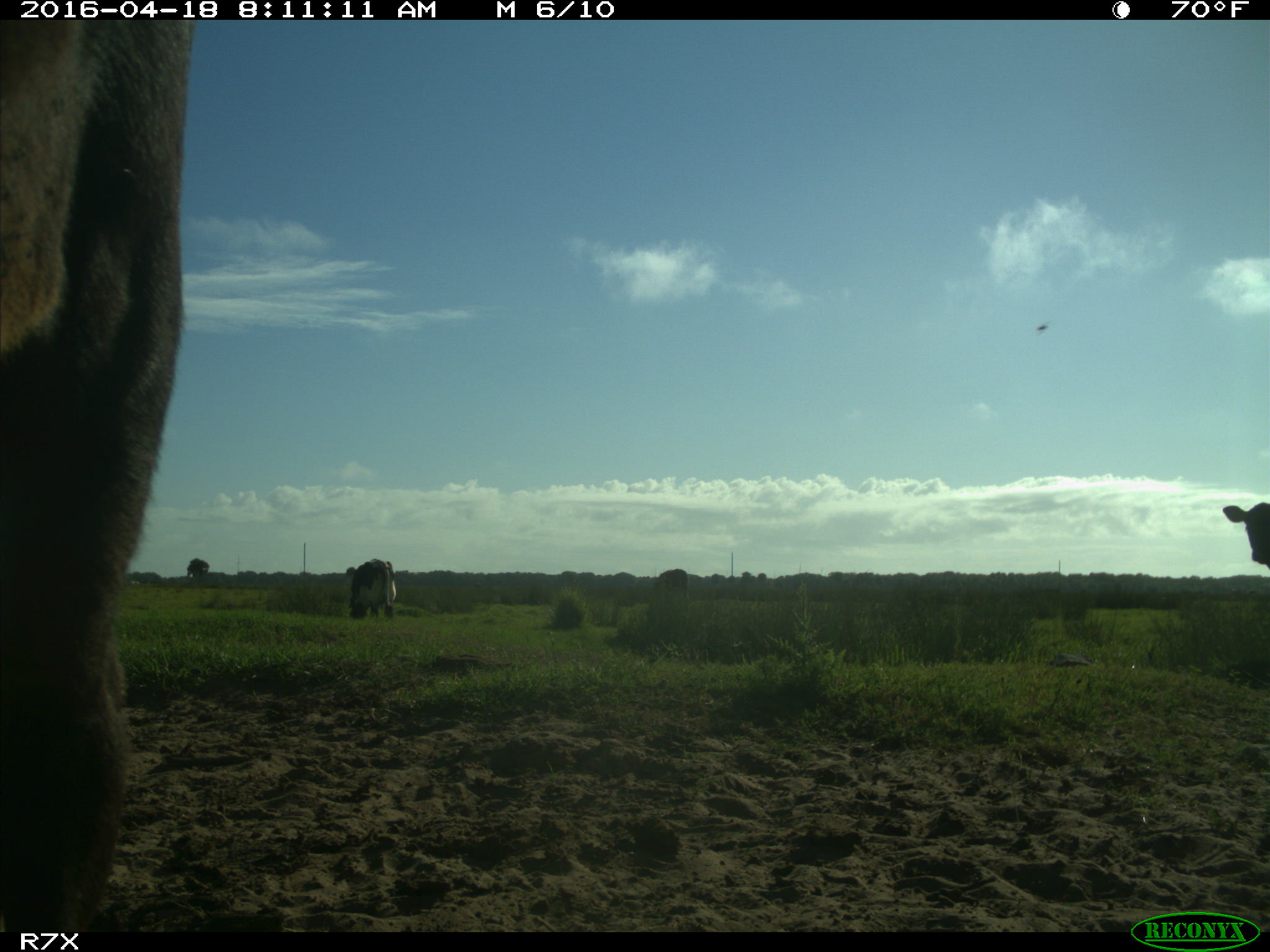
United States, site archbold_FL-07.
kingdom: Animalia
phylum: Chordata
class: Mammalia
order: Artiodactyla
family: Bovidae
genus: Bos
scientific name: Bos taurus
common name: domestic cow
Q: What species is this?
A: Bos taurus (domestic cow).